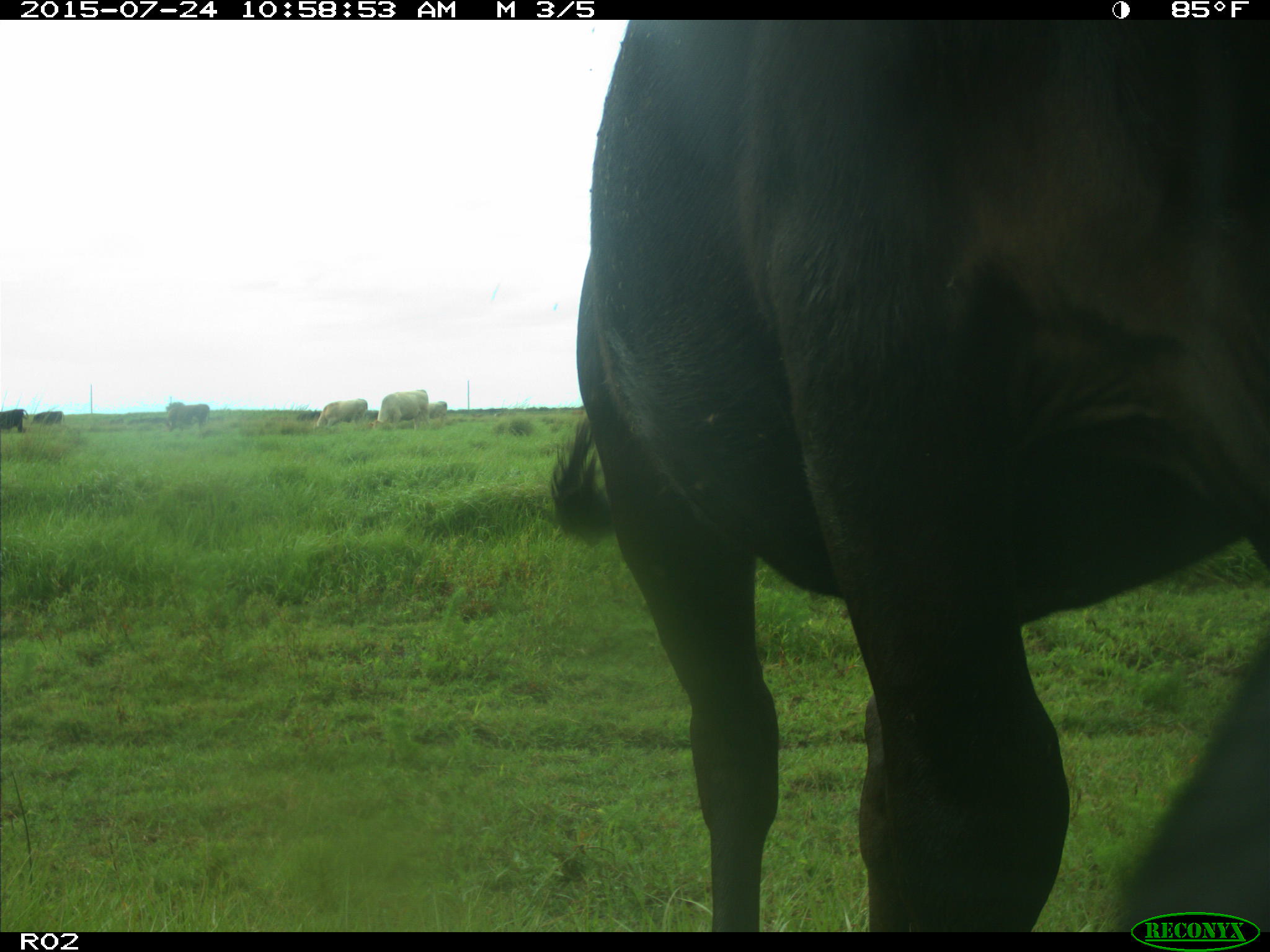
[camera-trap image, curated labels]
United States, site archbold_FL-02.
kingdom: Animalia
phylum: Chordata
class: Mammalia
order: Artiodactyla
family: Bovidae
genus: Bos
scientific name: Bos taurus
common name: domestic cow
Bos taurus (domestic cow).